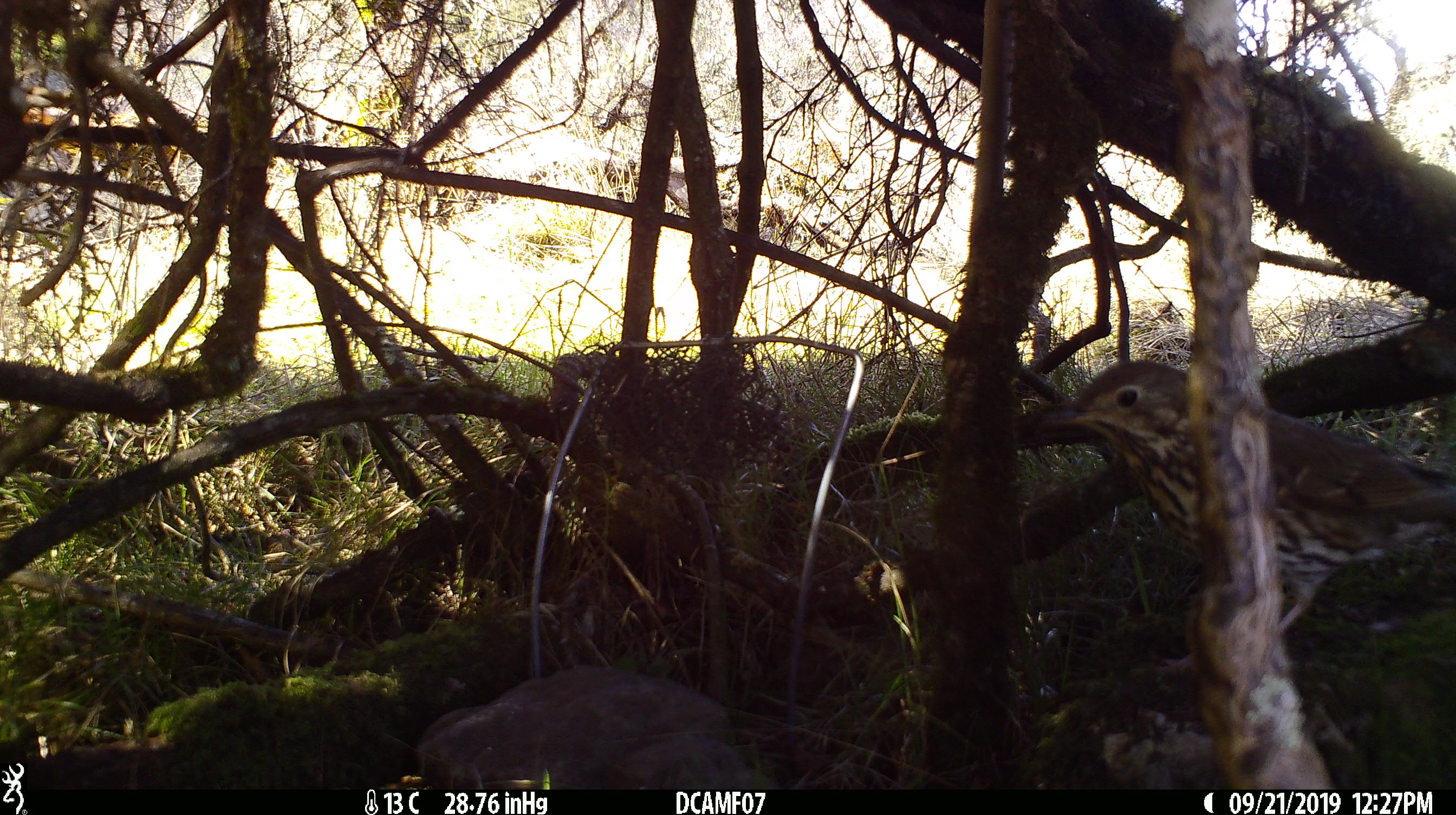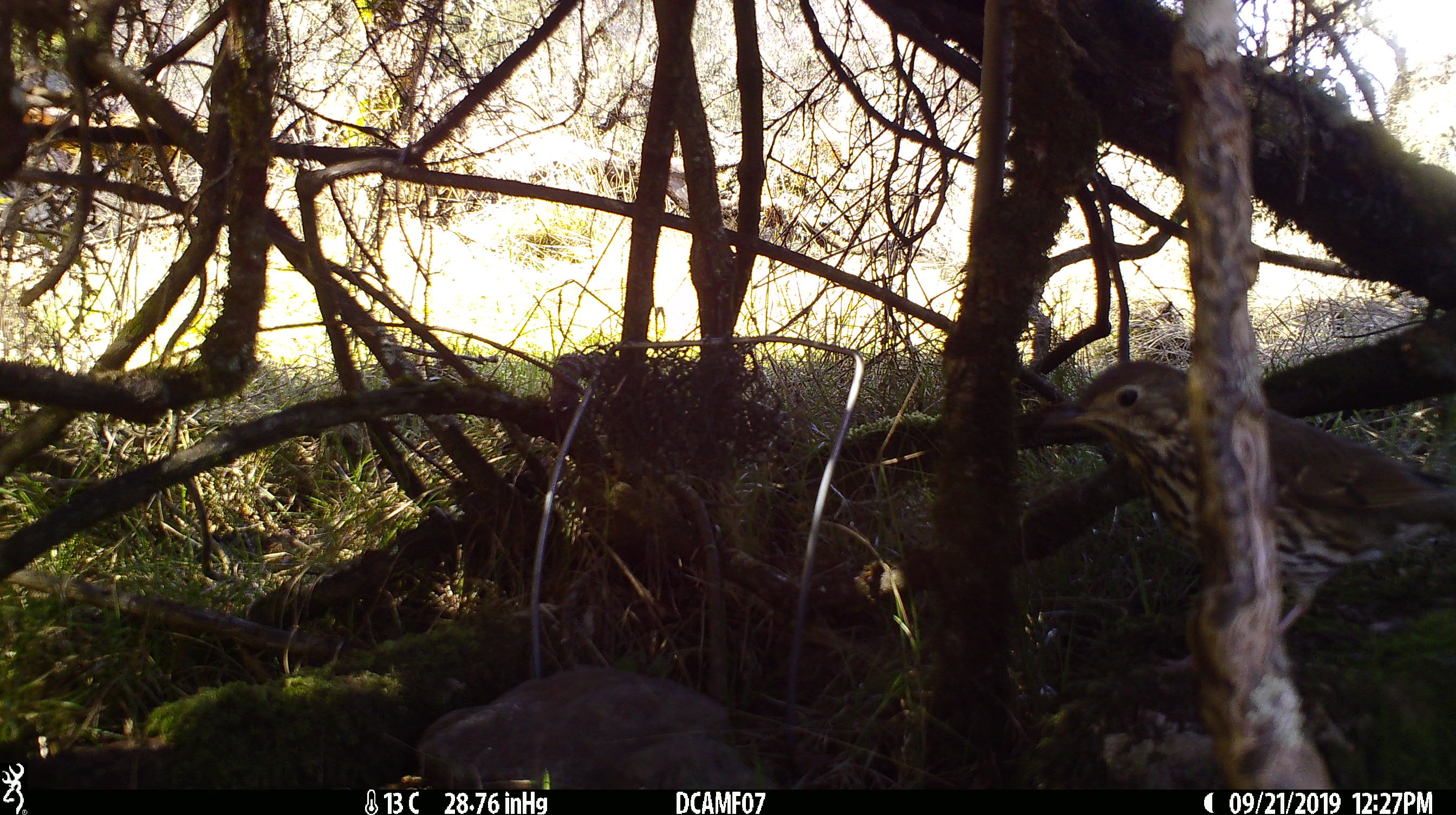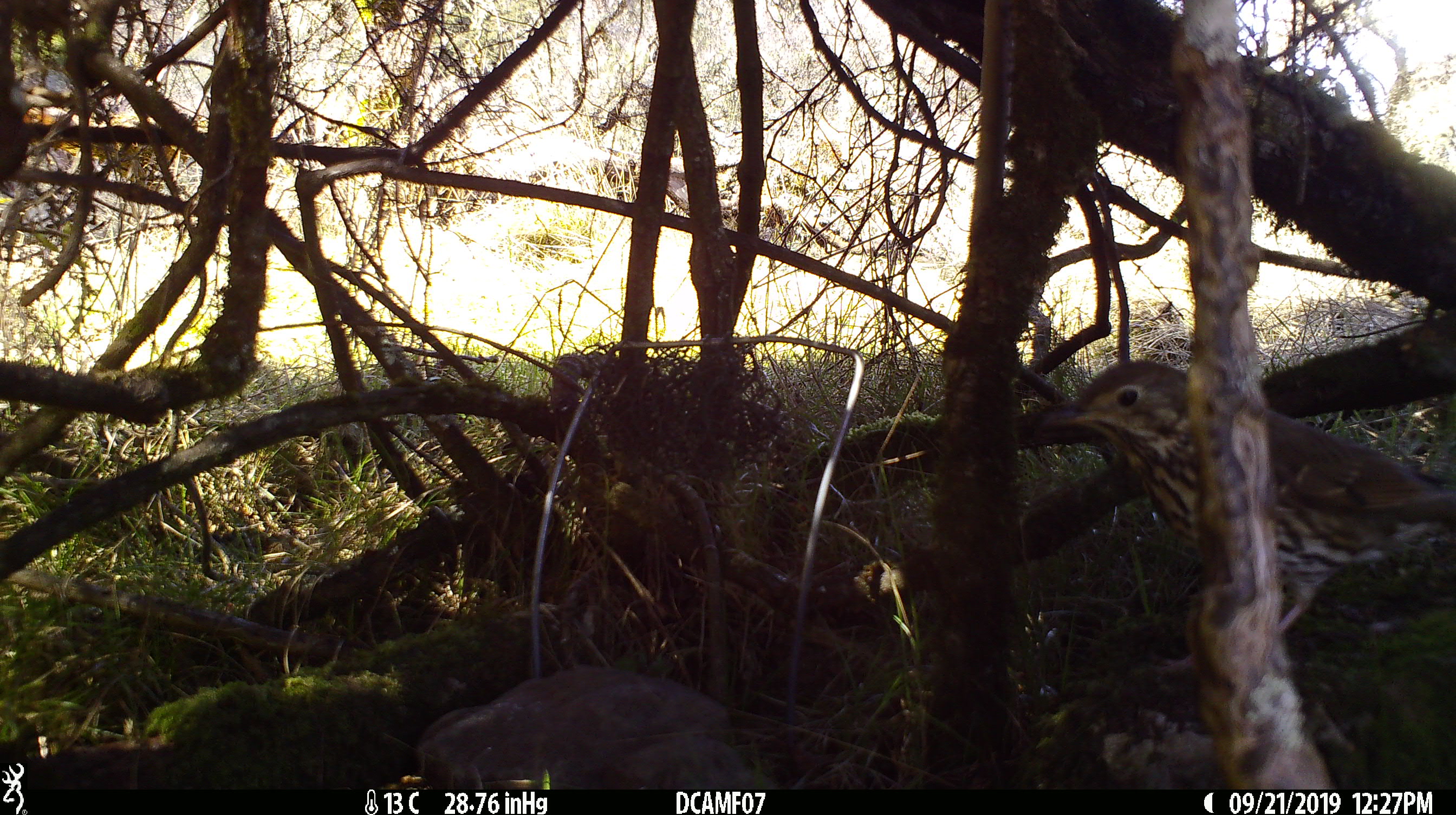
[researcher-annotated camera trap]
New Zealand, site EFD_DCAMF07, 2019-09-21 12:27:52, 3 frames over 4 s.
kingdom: Animalia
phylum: Chordata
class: Aves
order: Passeriformes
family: Turdidae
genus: Turdus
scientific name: Turdus philomelos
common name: song thrush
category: thrush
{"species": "thrush (song thrush) (Turdus philomelos)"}